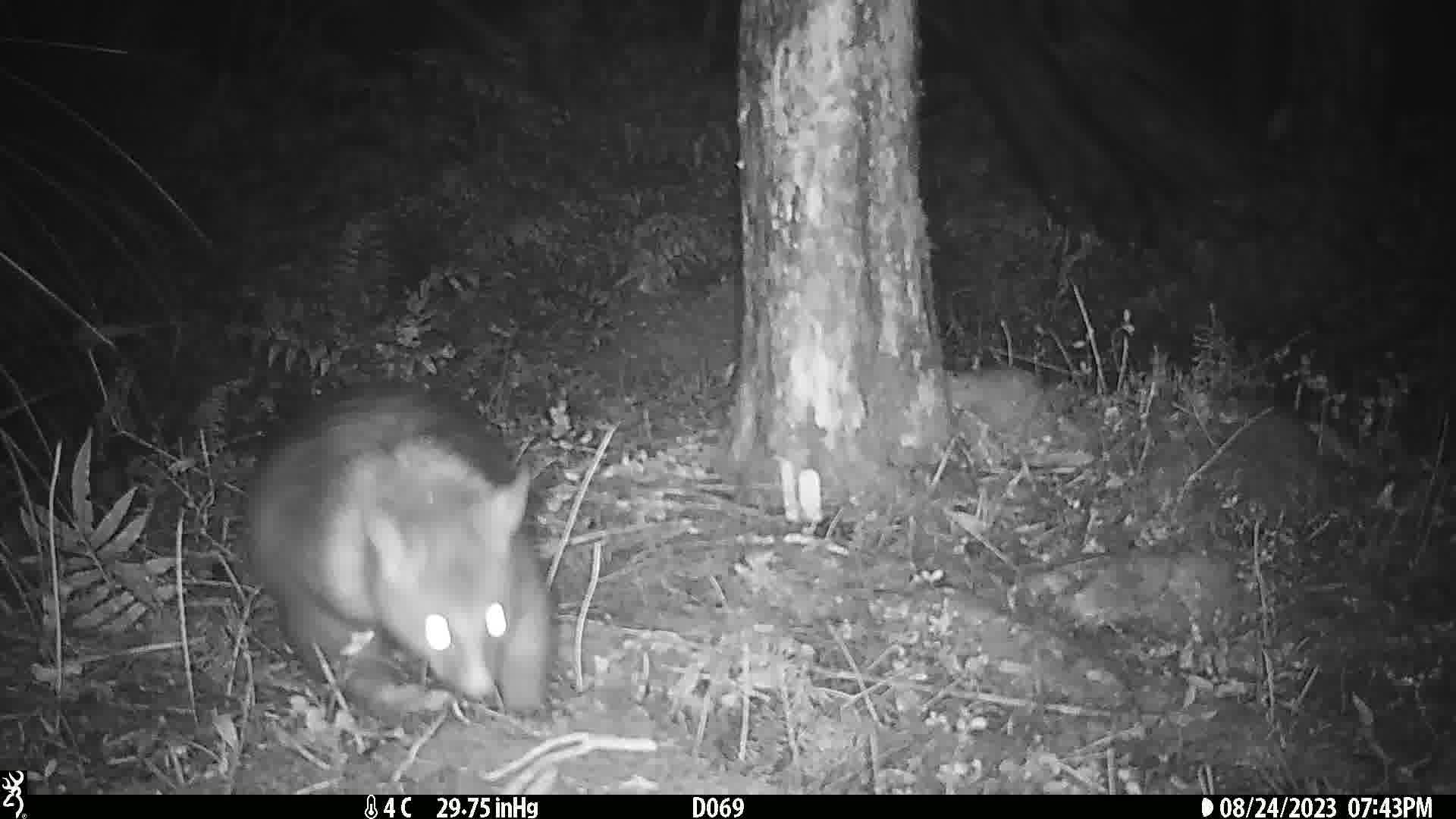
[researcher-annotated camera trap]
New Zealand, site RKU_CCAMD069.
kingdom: Animalia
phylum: Chordata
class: Mammalia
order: Diprotodontia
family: Phalangeridae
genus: Trichosurus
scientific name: Trichosurus vulpecula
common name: common brushtail possum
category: possum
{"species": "possum (common brushtail possum) (Trichosurus vulpecula)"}